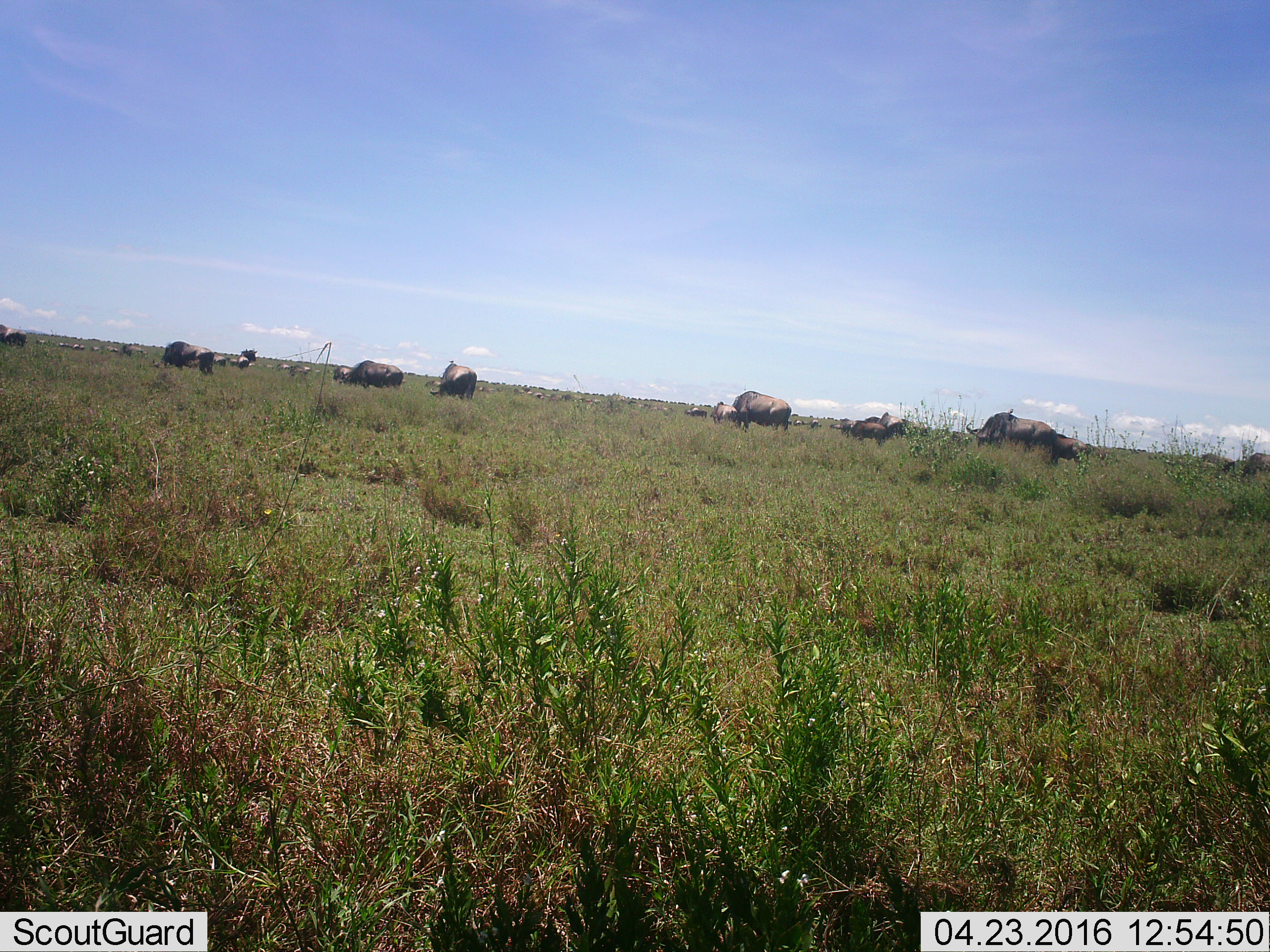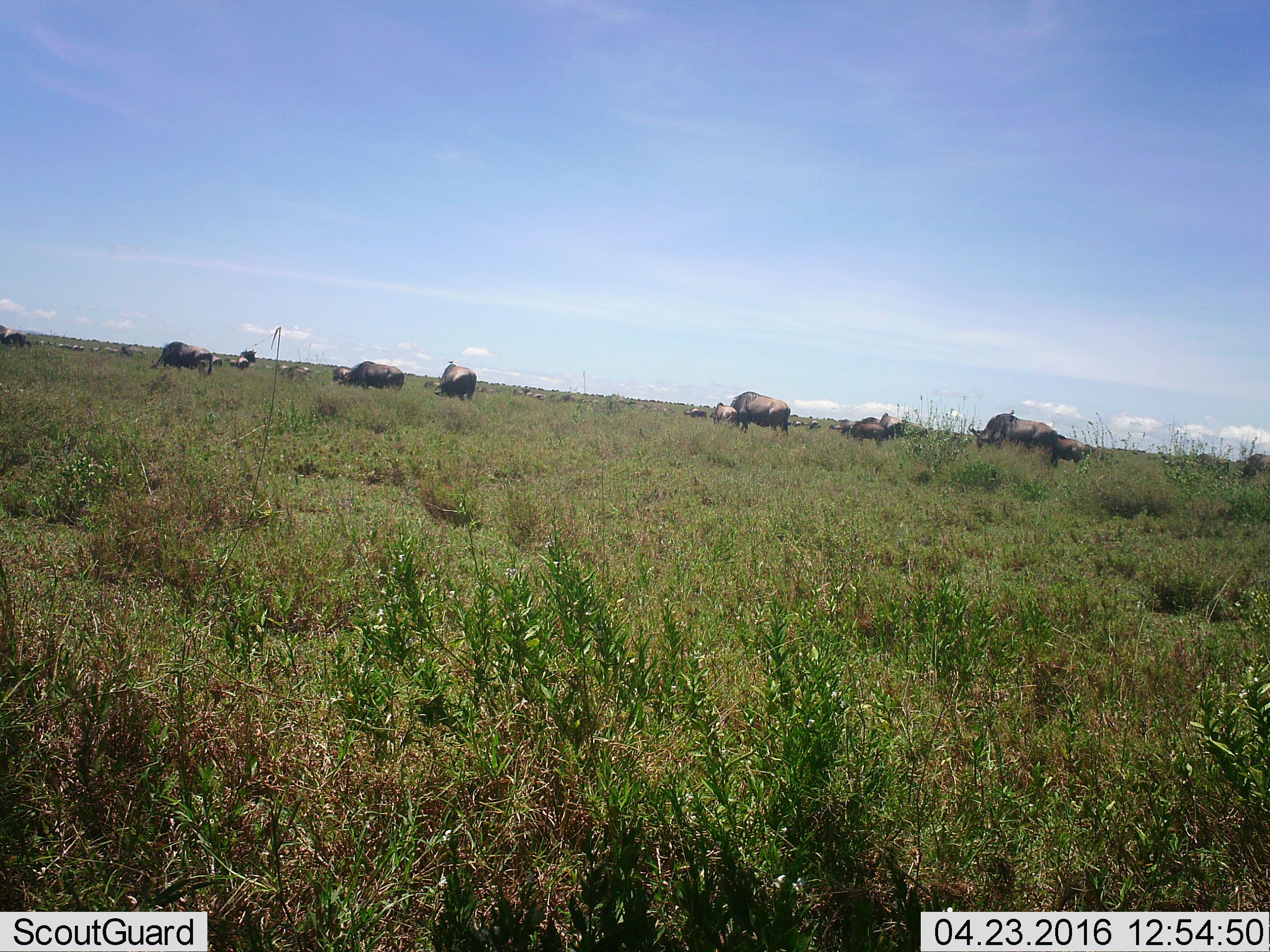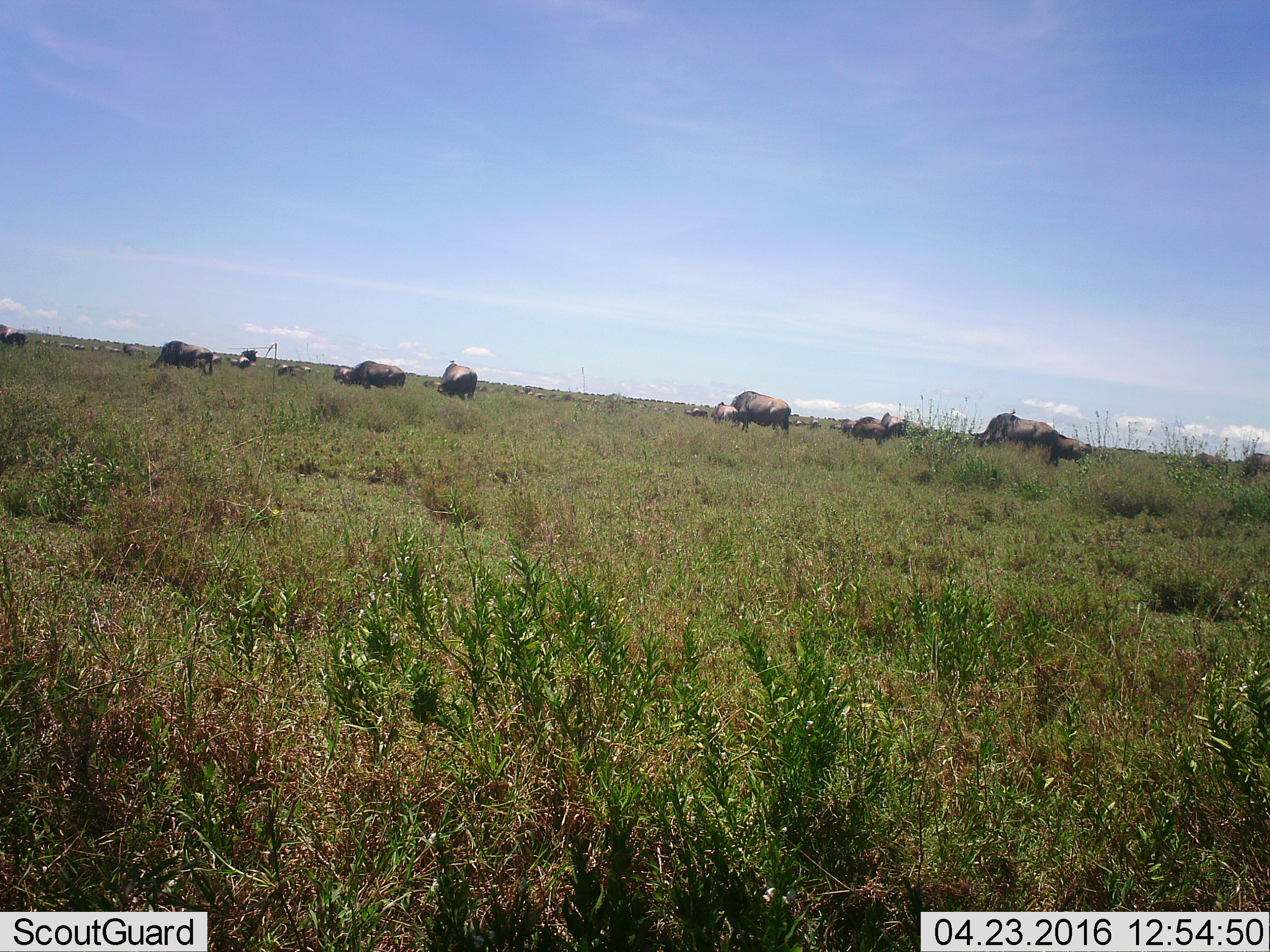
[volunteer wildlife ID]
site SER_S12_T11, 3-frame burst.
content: unidentified animal